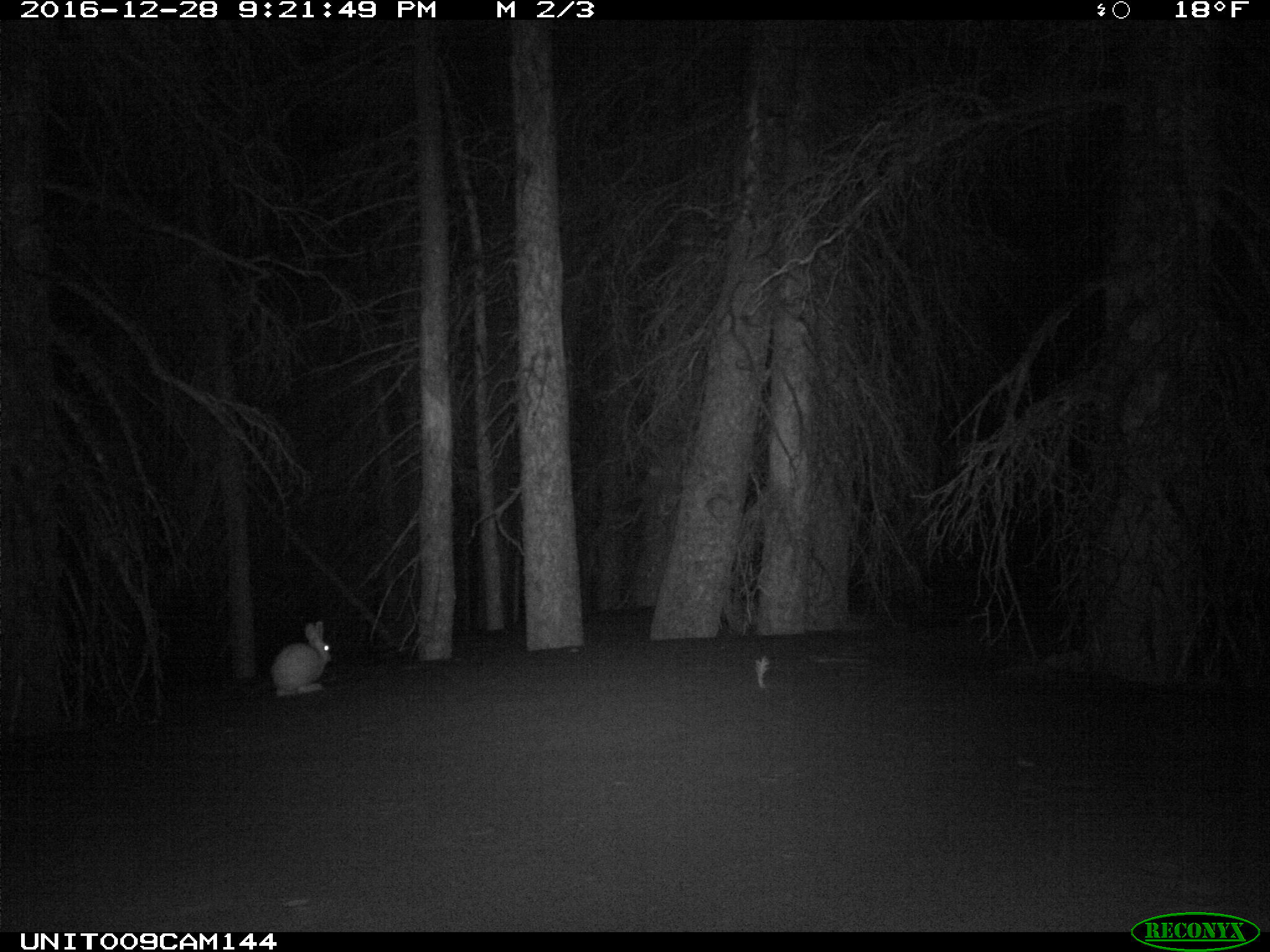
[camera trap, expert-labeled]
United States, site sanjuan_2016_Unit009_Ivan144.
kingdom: Animalia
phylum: Chordata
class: Mammalia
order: Lagomorpha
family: Leporidae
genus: Lepus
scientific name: Lepus americanus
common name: snowshoe hare